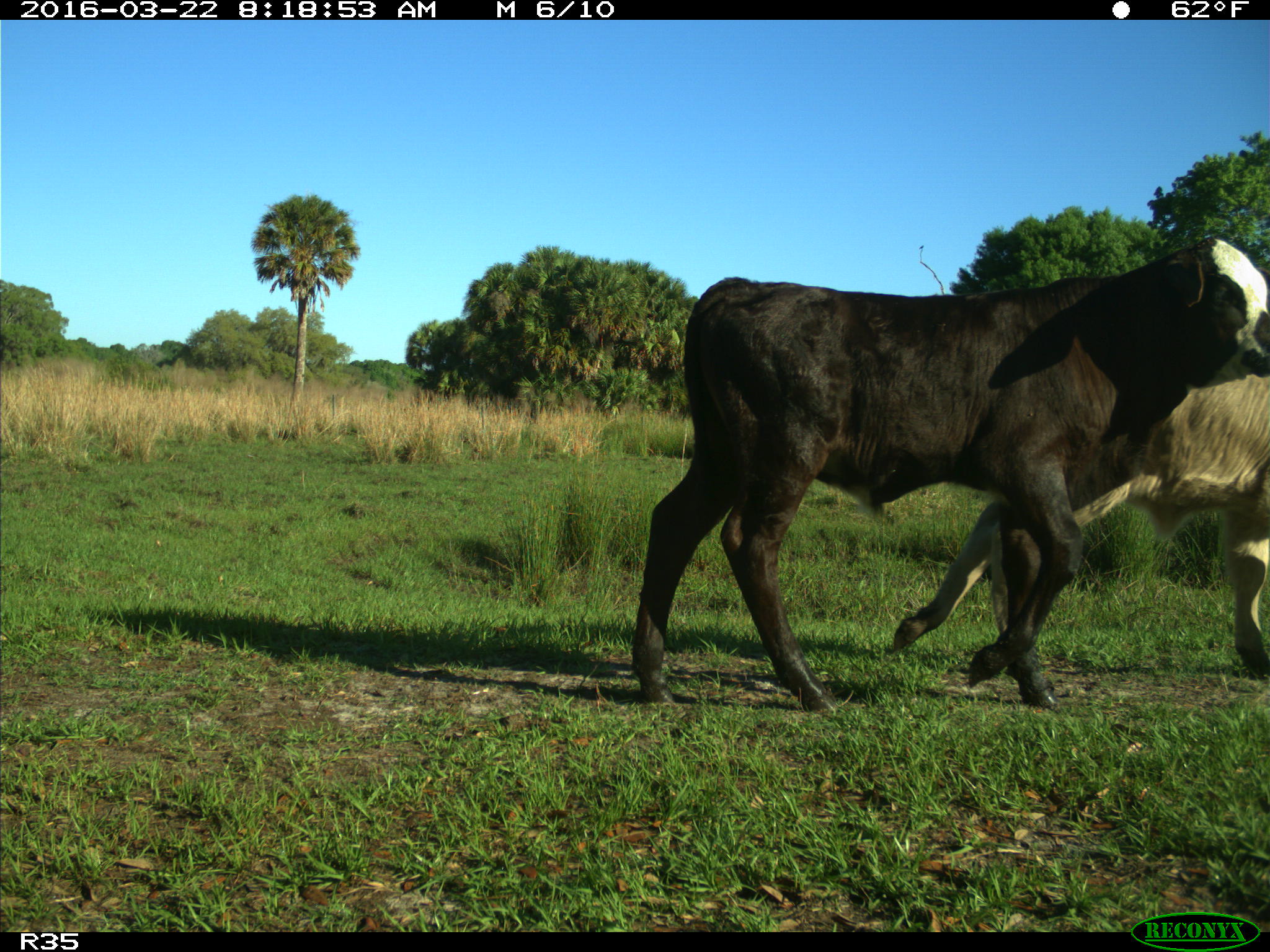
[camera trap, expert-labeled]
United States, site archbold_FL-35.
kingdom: Animalia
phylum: Chordata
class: Mammalia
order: Artiodactyla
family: Bovidae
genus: Bos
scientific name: Bos taurus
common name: domestic cow